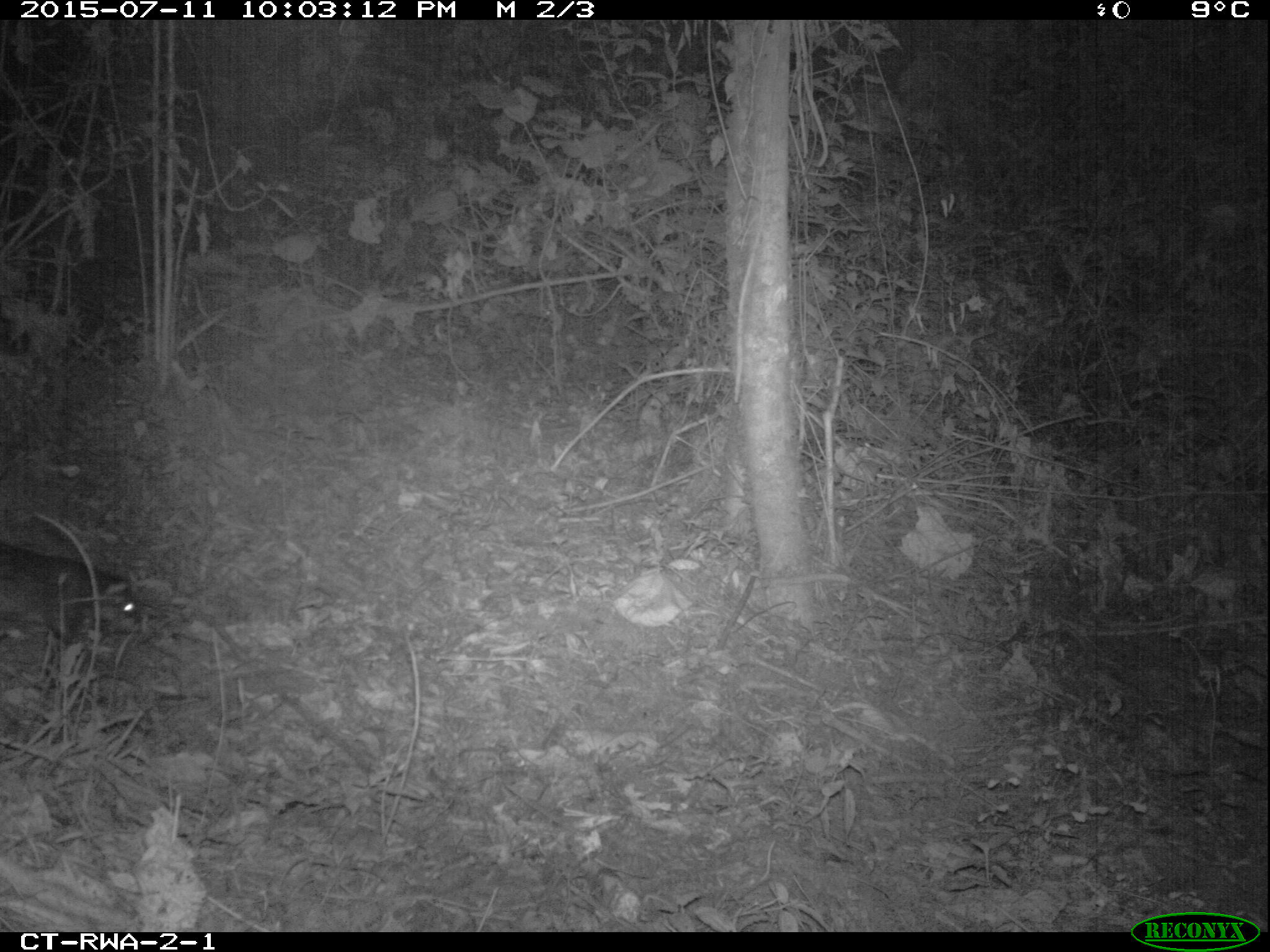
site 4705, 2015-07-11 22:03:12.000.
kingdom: Animalia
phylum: Chordata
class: Mammalia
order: Rodentia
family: Hystricidae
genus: Atherurus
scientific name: Atherurus africanus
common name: african brush-tailed porcupine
Atherurus africanus (african brush-tailed porcupine), count 1.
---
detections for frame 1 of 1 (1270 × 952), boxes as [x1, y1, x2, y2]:
atherurus africanus: [0, 542, 144, 647]